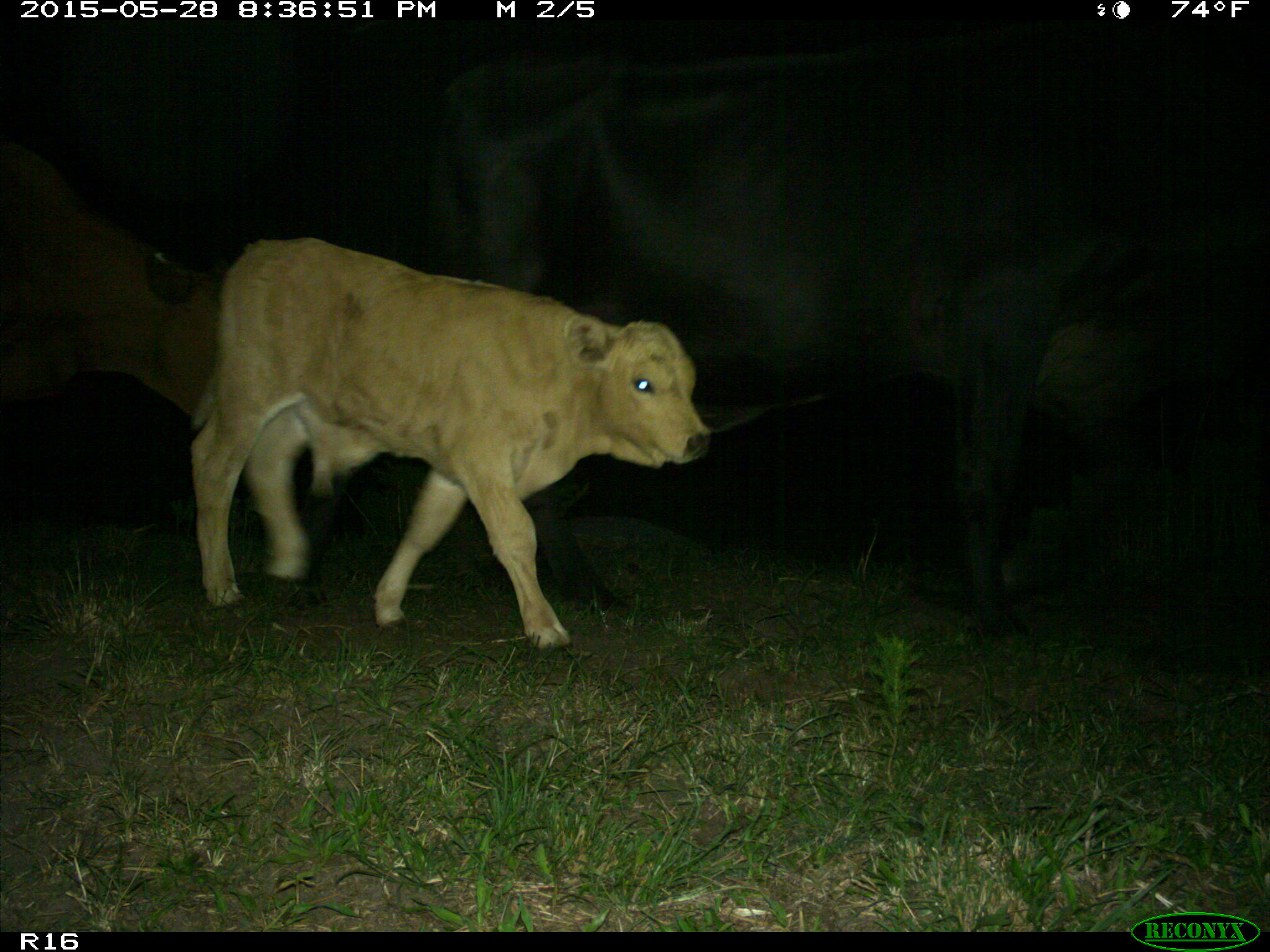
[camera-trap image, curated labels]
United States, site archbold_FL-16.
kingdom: Animalia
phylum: Chordata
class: Mammalia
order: Artiodactyla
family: Bovidae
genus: Bos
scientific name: Bos taurus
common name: domestic cow